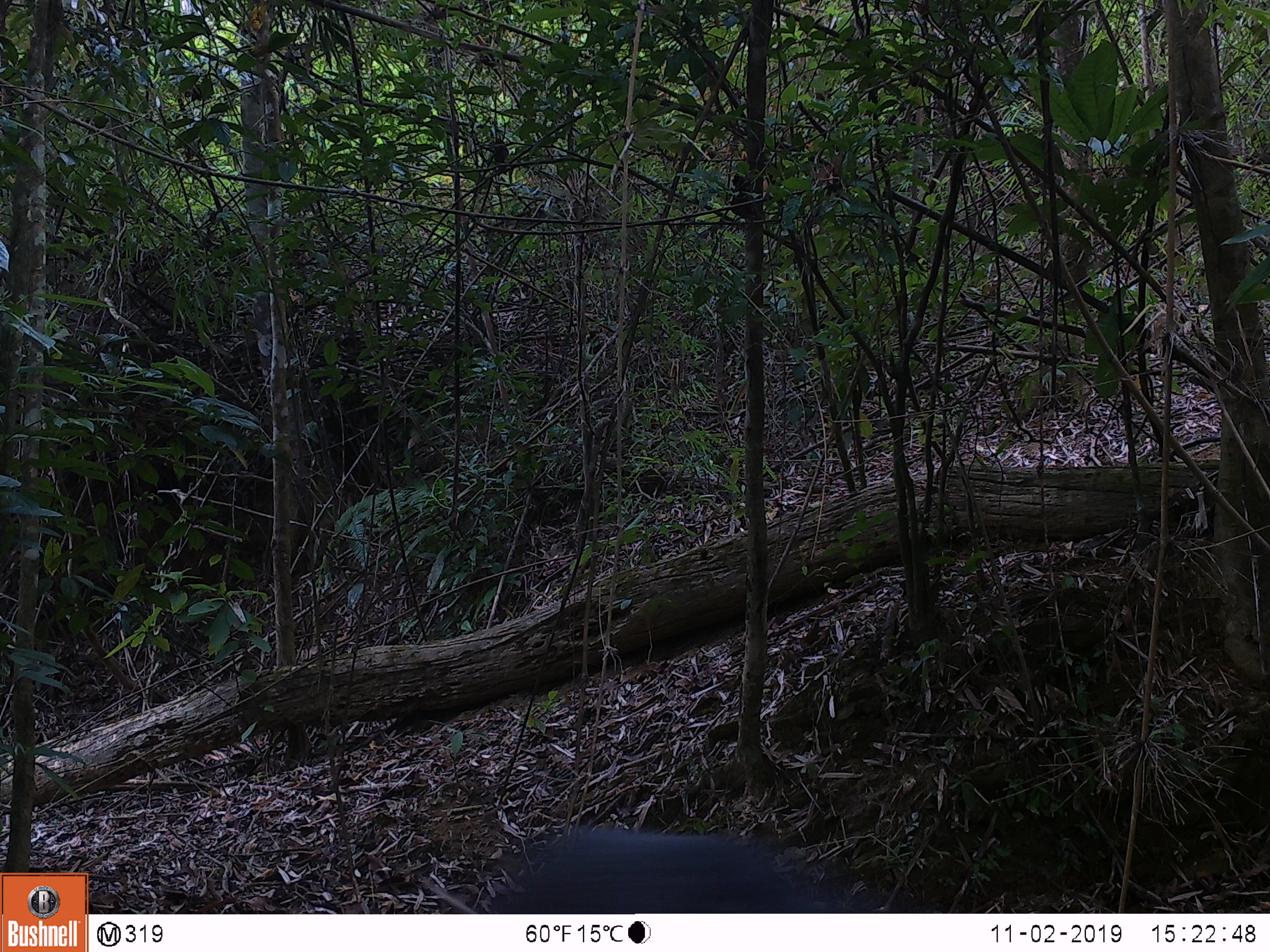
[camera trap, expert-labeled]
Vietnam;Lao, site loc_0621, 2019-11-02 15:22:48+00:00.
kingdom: Animalia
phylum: Chordata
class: Mammalia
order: Artiodactyla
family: Suidae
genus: Sus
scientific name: Sus scrofa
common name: eurasian wild pig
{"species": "eurasian wild pig (Sus scrofa)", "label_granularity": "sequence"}